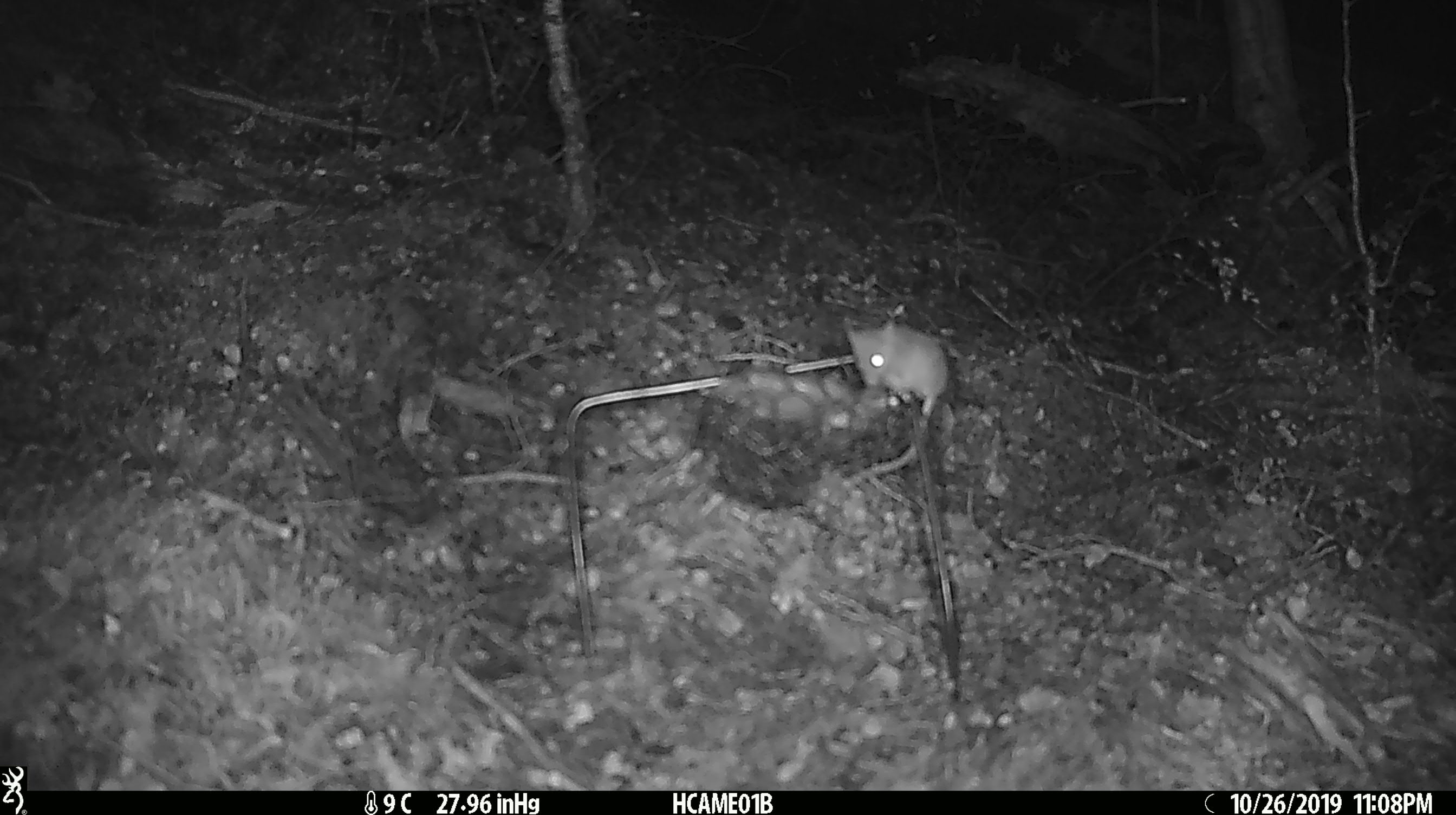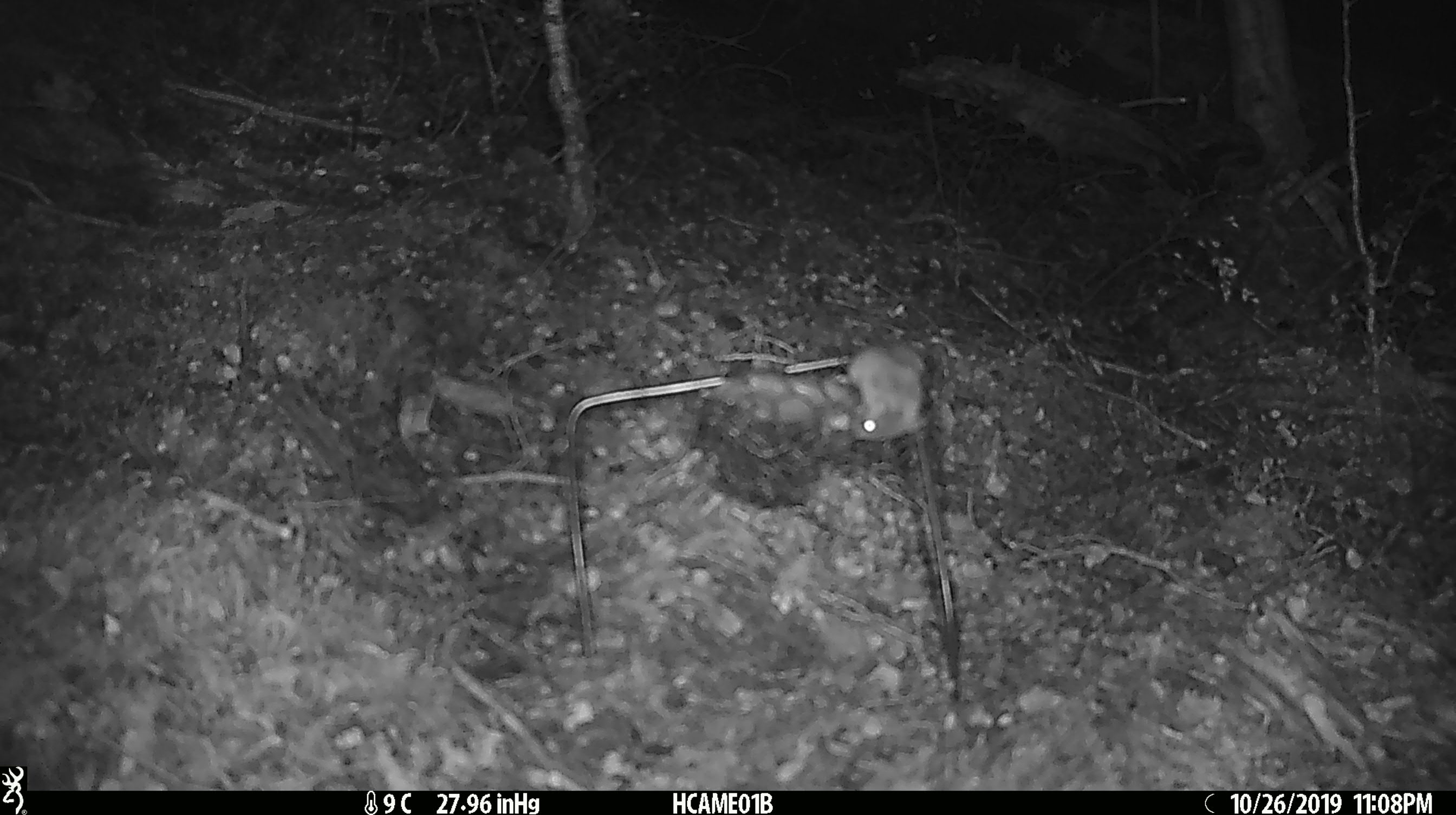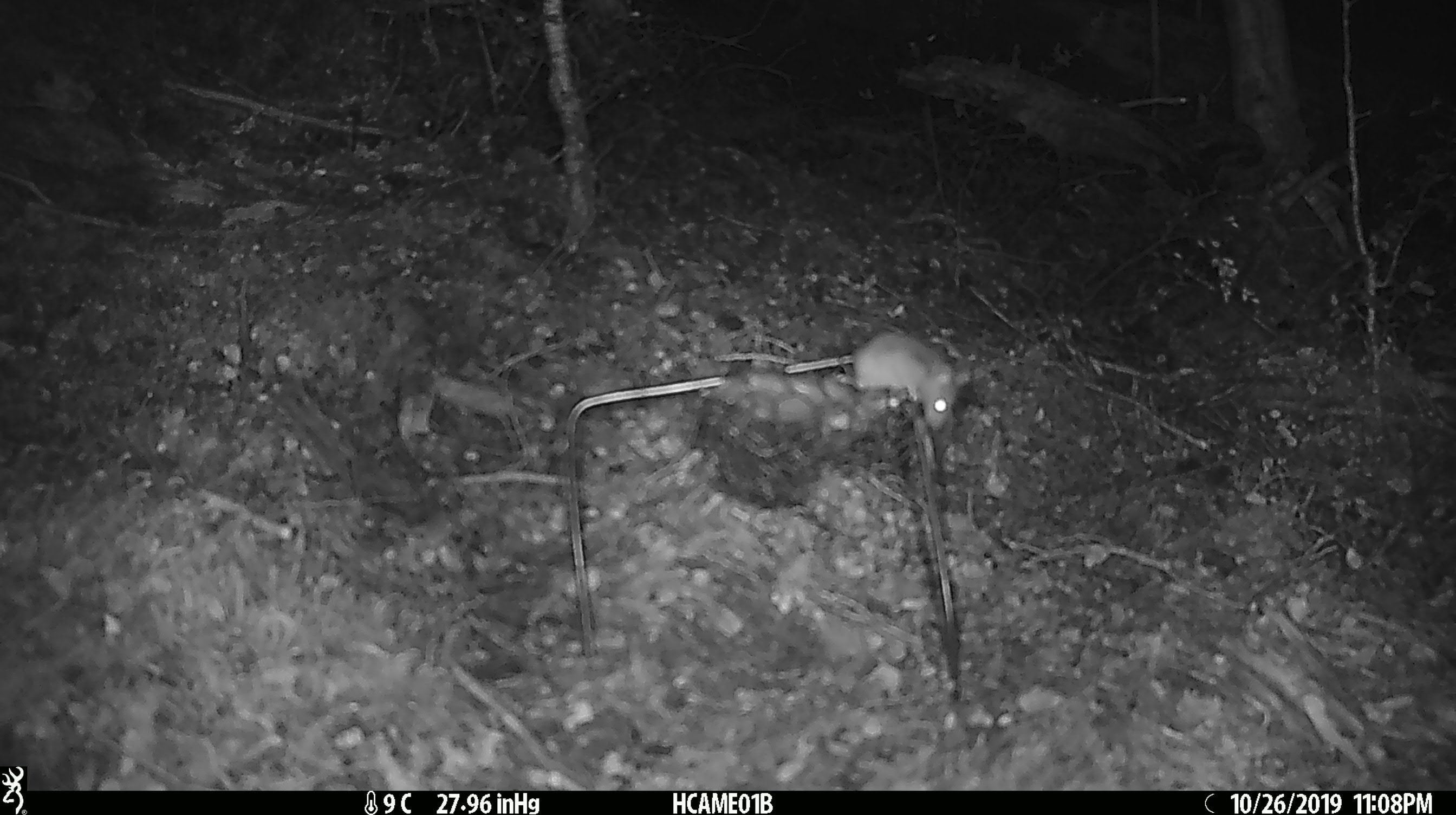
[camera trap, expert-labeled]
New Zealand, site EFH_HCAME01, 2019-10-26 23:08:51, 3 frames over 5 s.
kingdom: Animalia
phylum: Chordata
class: Mammalia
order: Rodentia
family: Muridae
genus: Mus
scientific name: Mus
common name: mouse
Mouse (Mus).